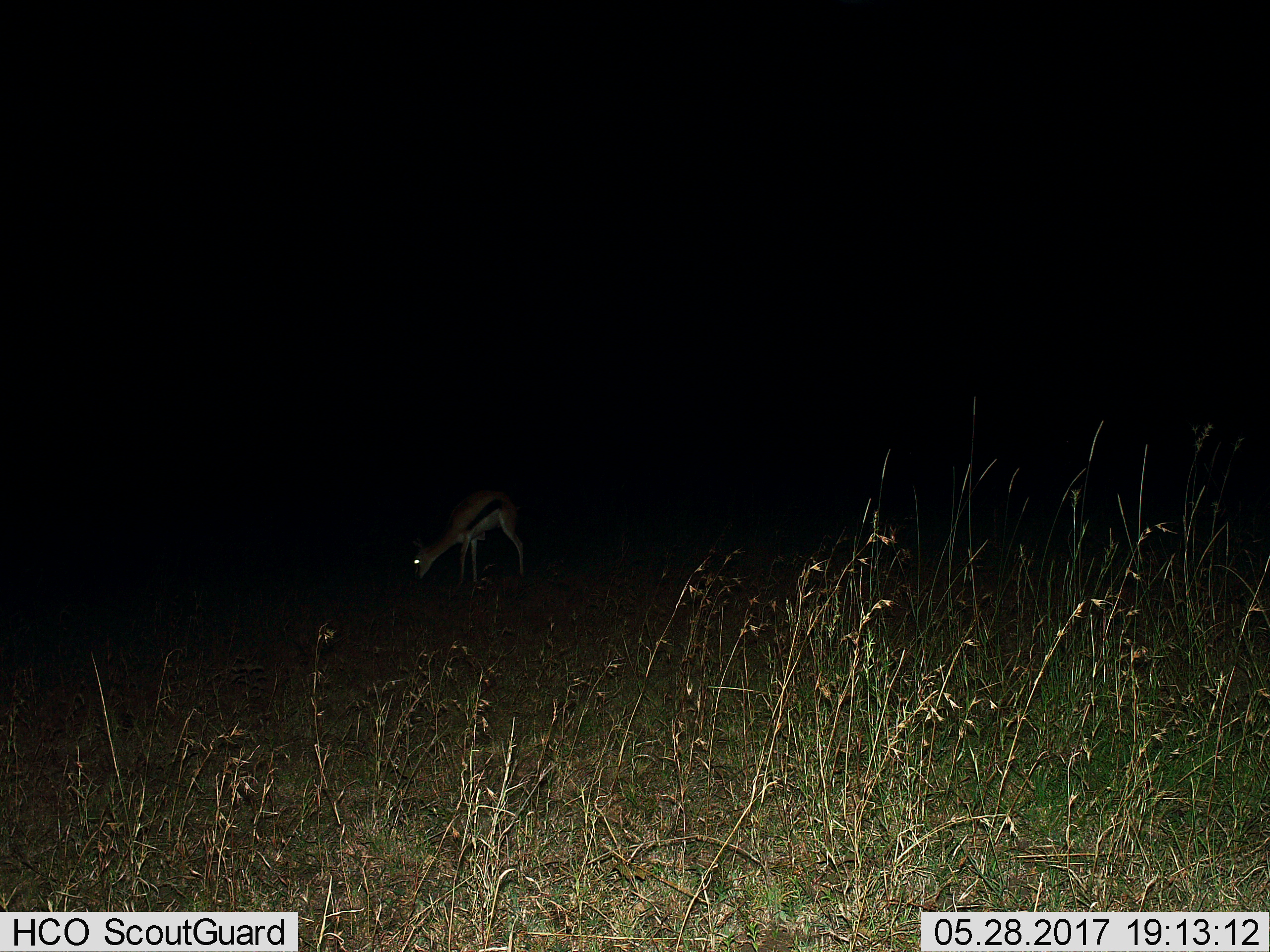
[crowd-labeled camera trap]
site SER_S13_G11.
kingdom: Animalia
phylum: Chordata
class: Mammalia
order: Artiodactyla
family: Bovidae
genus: Eudorcas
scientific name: Eudorcas thomsonii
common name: thomson's gazelle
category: gazellethomsons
Gazellethomsons (thomson's gazelle) (Eudorcas thomsonii), count 1. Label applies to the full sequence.